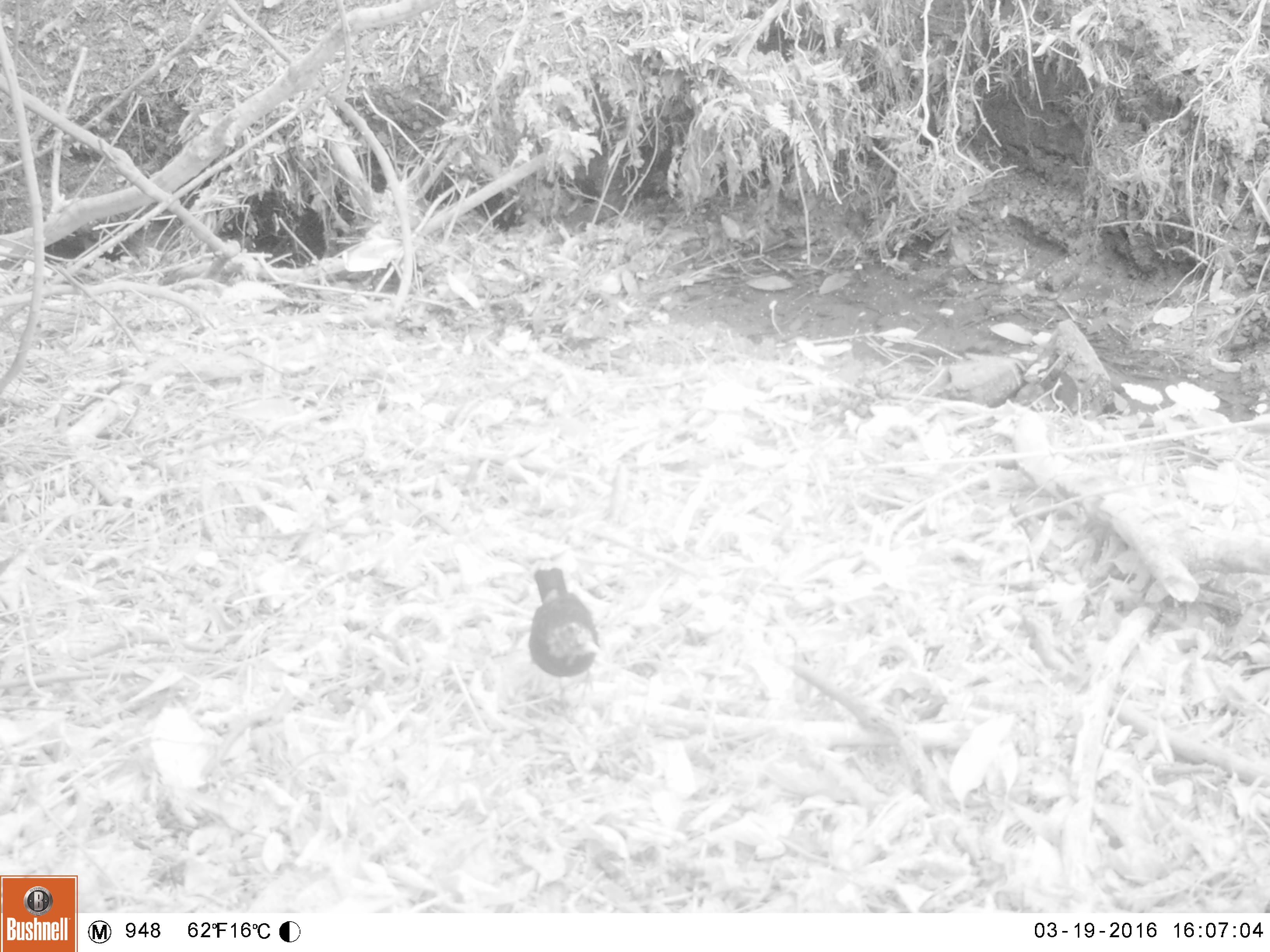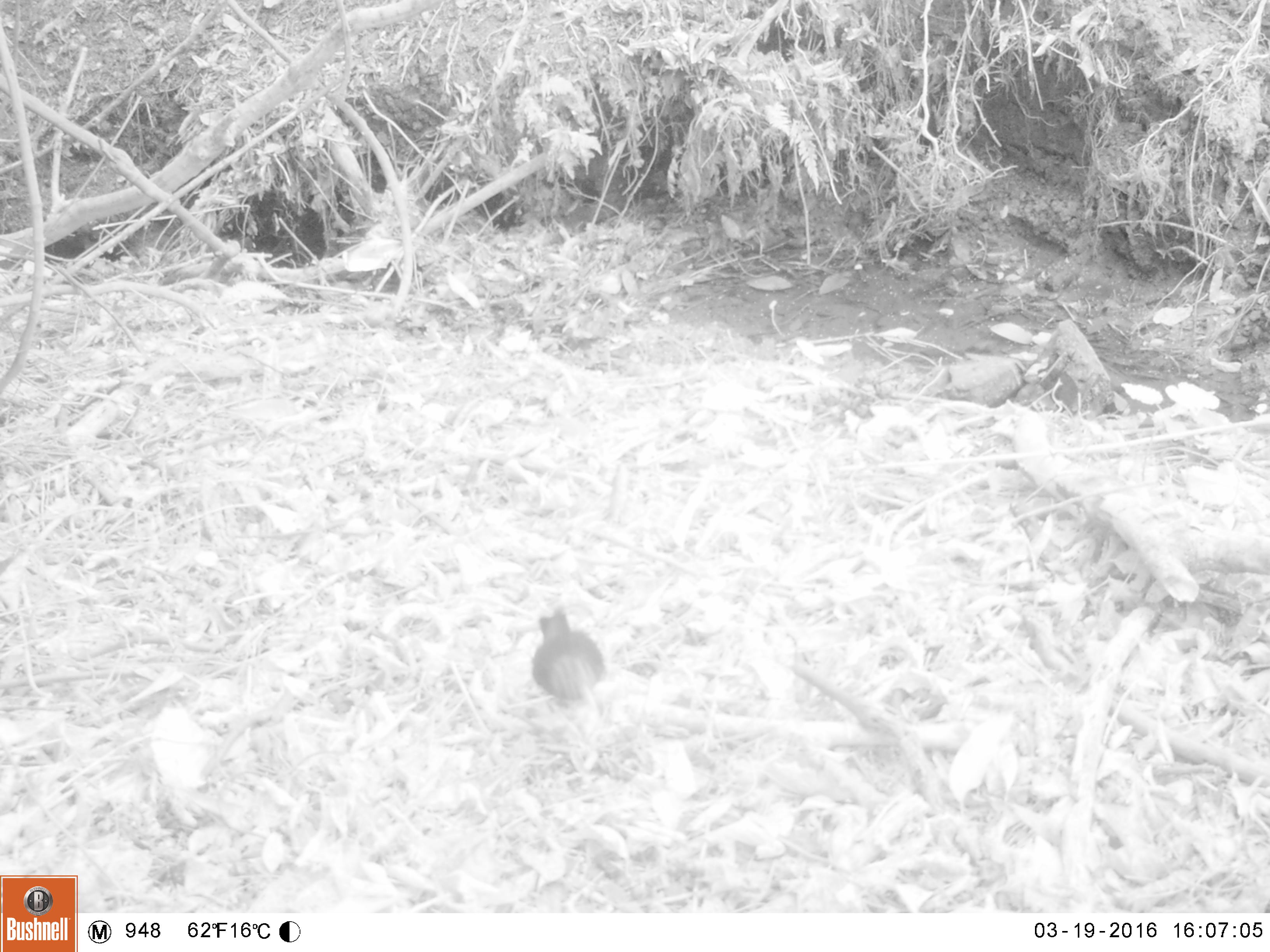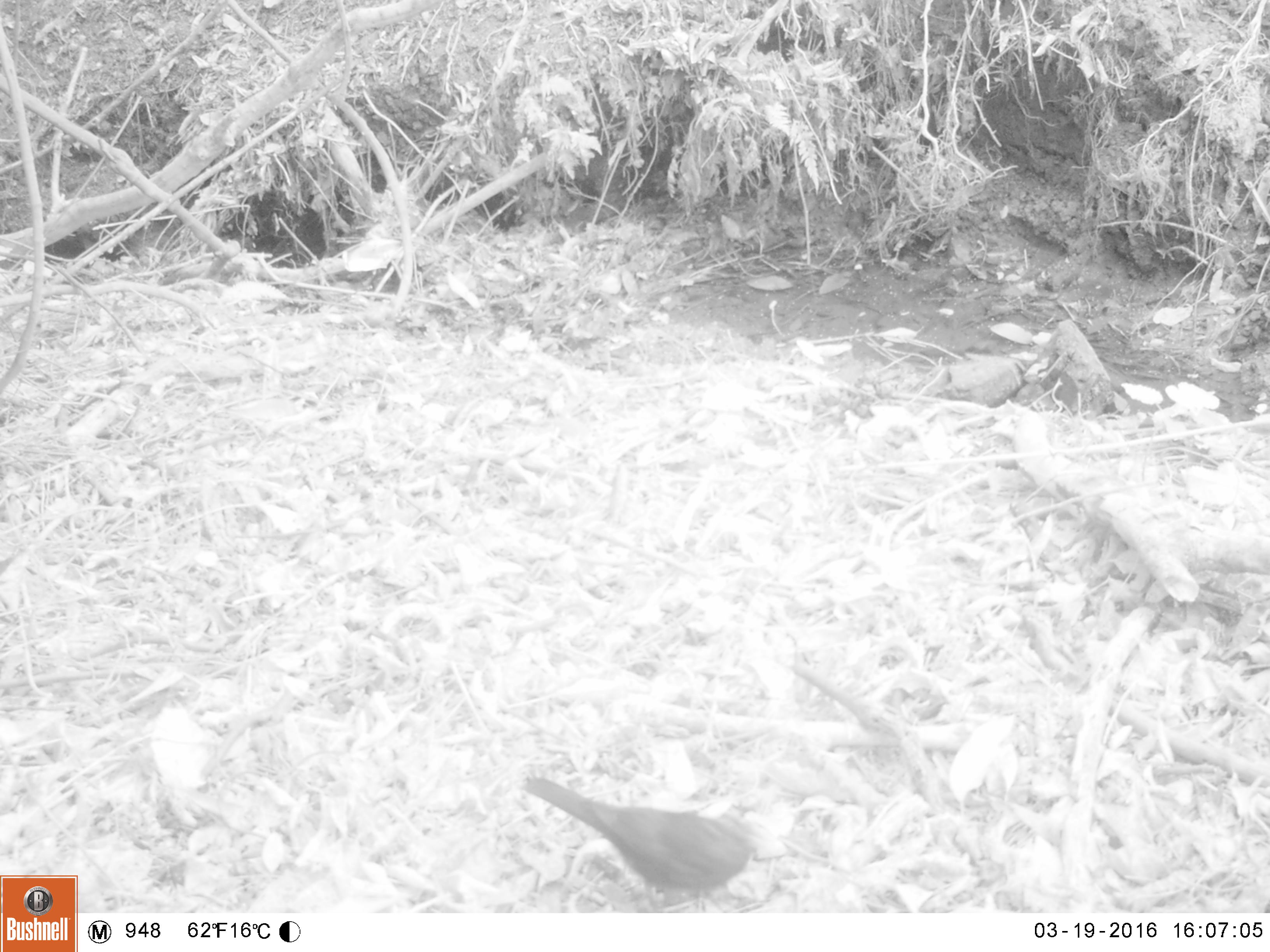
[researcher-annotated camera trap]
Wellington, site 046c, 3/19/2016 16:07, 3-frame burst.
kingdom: Animalia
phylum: Chordata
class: Aves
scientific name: Aves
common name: bird